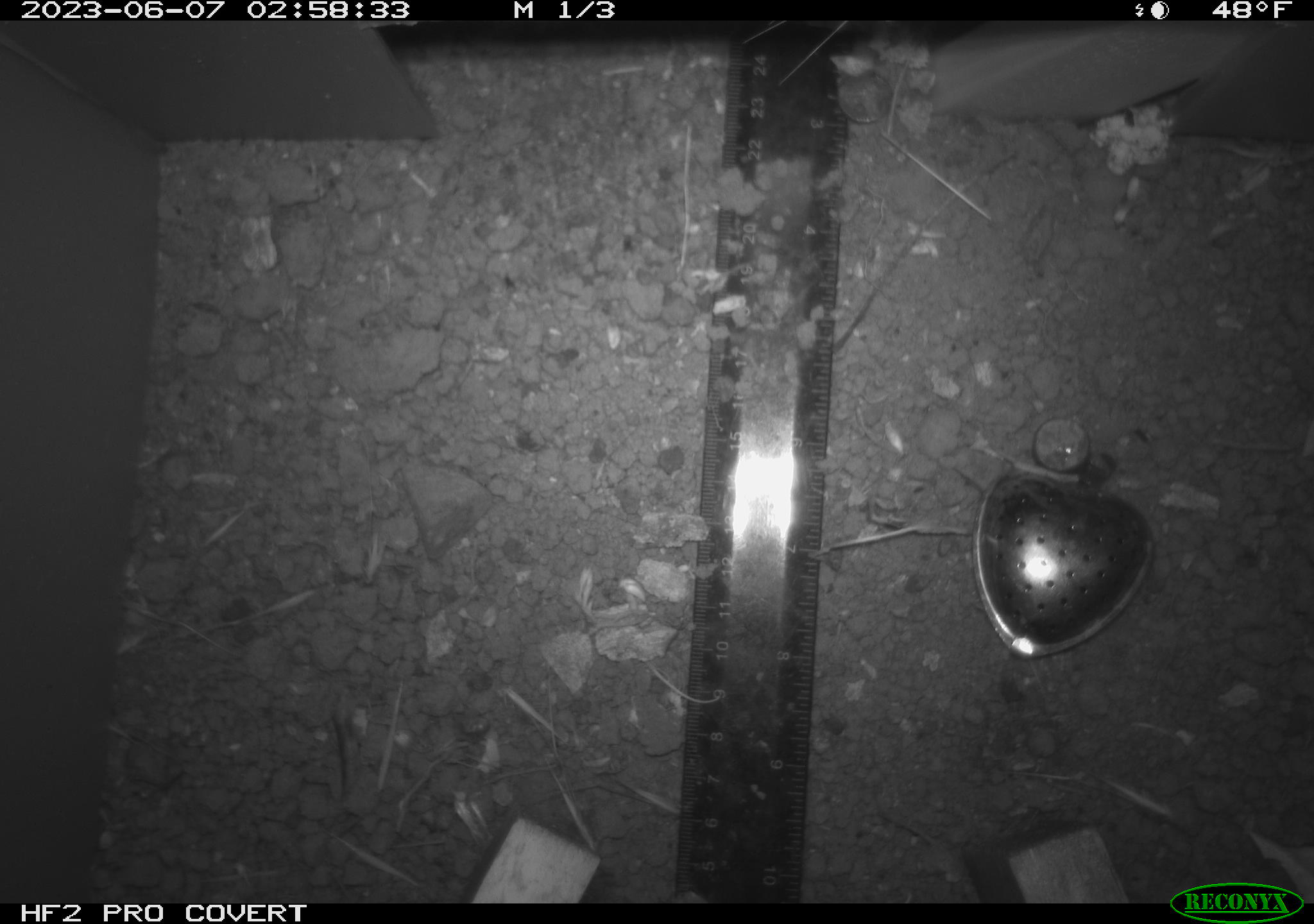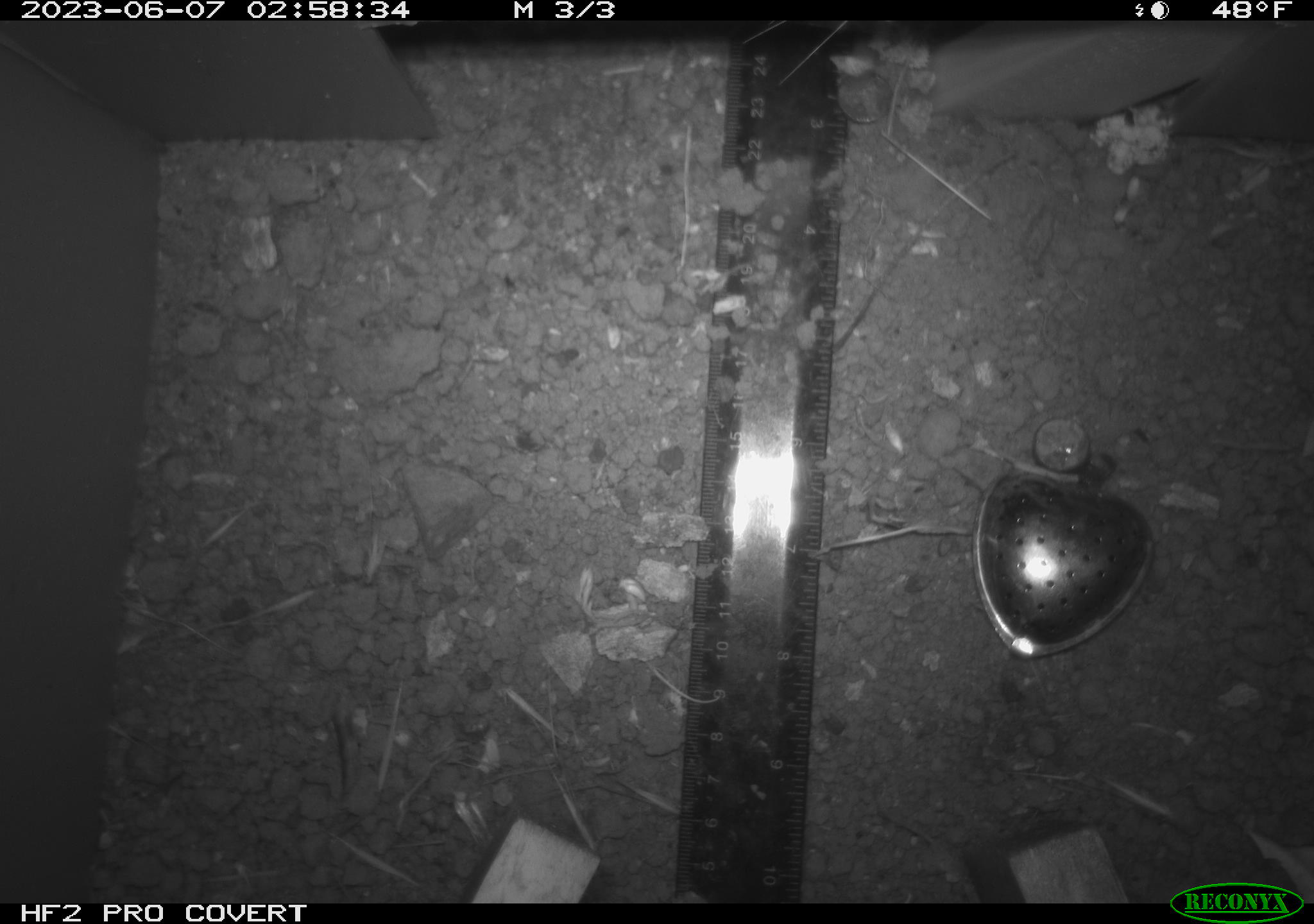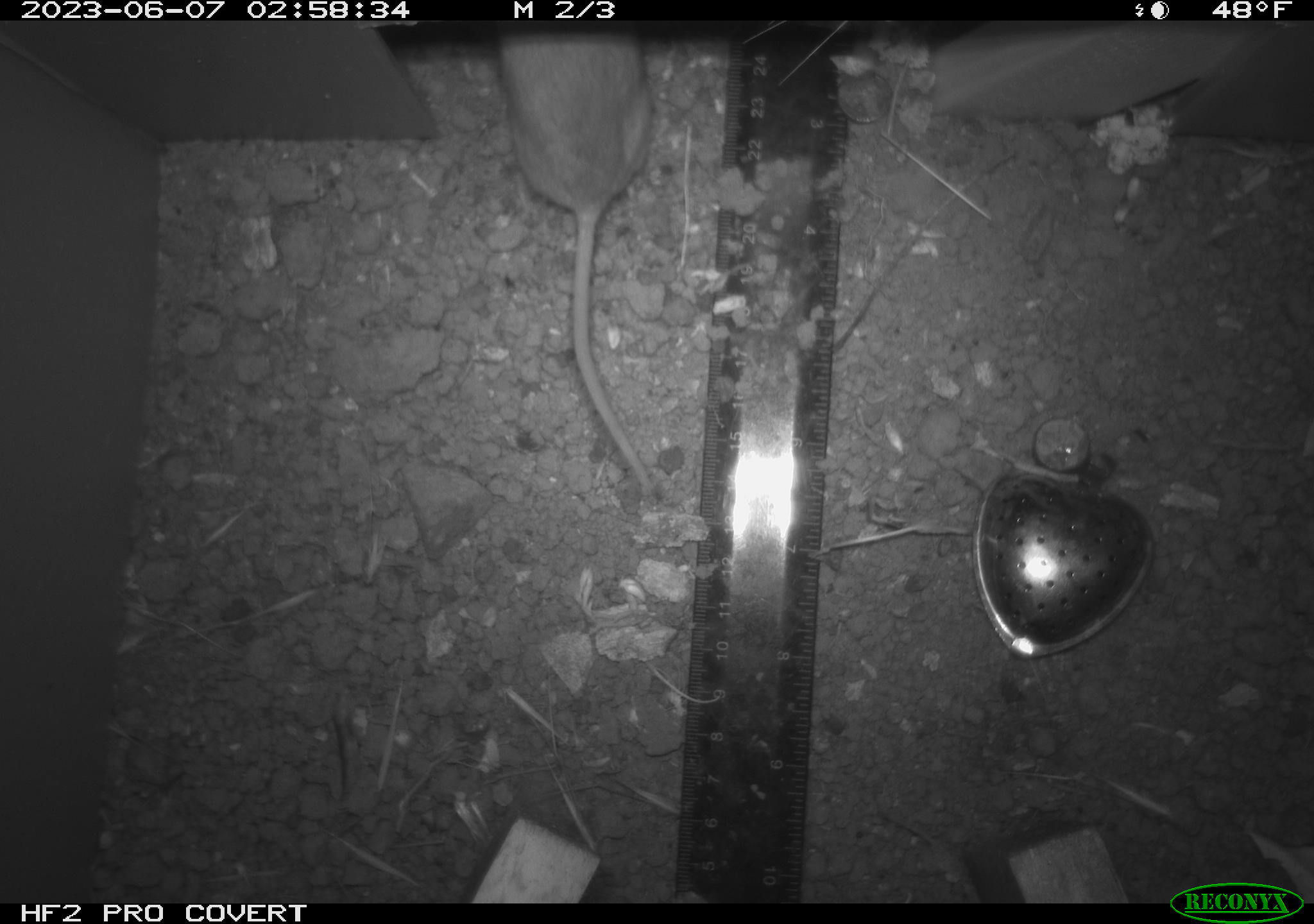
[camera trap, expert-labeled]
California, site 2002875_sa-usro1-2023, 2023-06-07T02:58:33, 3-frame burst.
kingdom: Animalia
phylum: Chordata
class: Mammalia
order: Rodentia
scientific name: Rodentia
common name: mouse species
Mouse species (Rodentia).